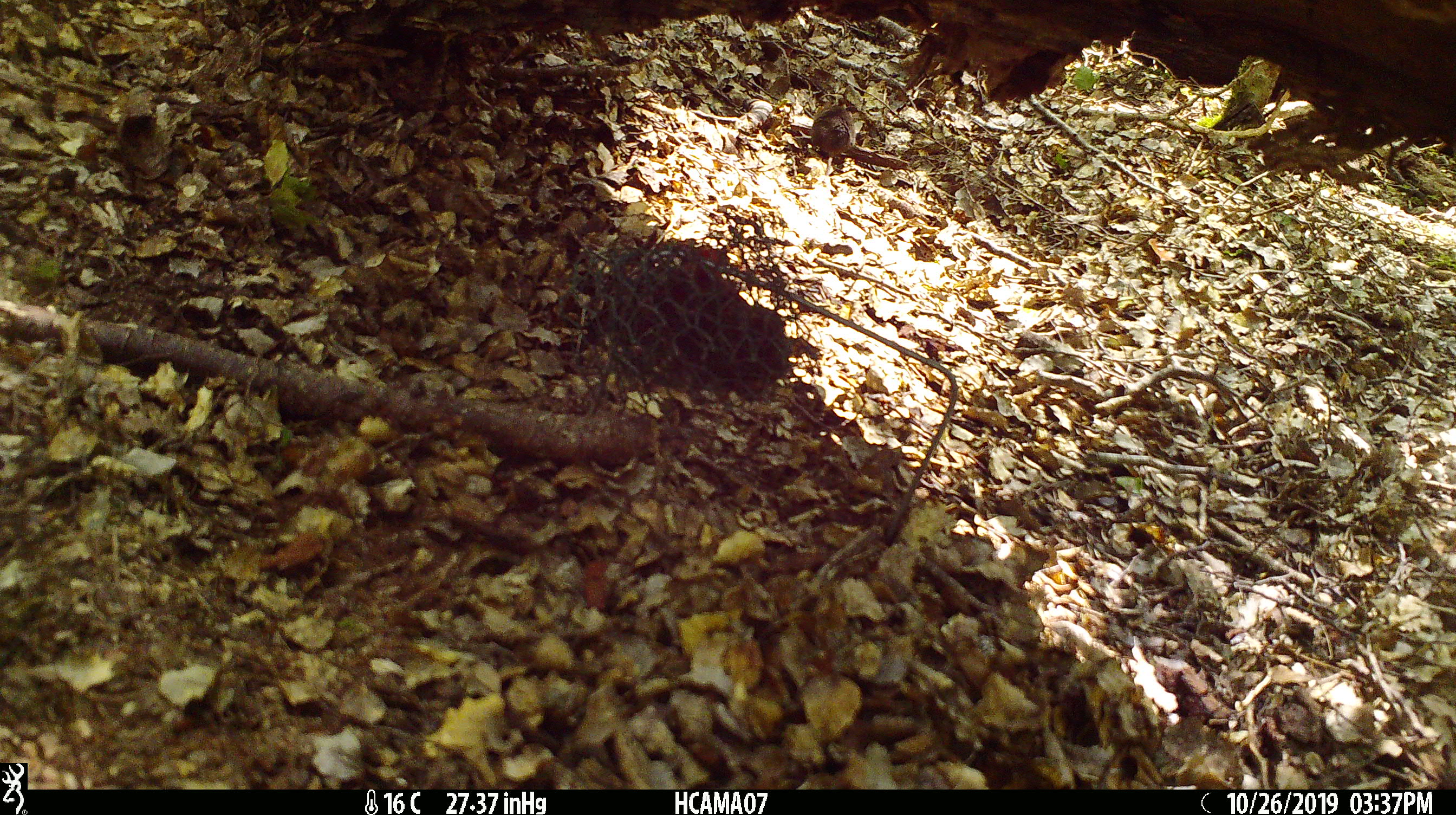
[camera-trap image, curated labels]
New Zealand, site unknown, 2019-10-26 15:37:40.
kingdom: Animalia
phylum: Chordata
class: Mammalia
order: Rodentia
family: Muridae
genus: Mus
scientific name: Mus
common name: mouse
Mouse (Mus).